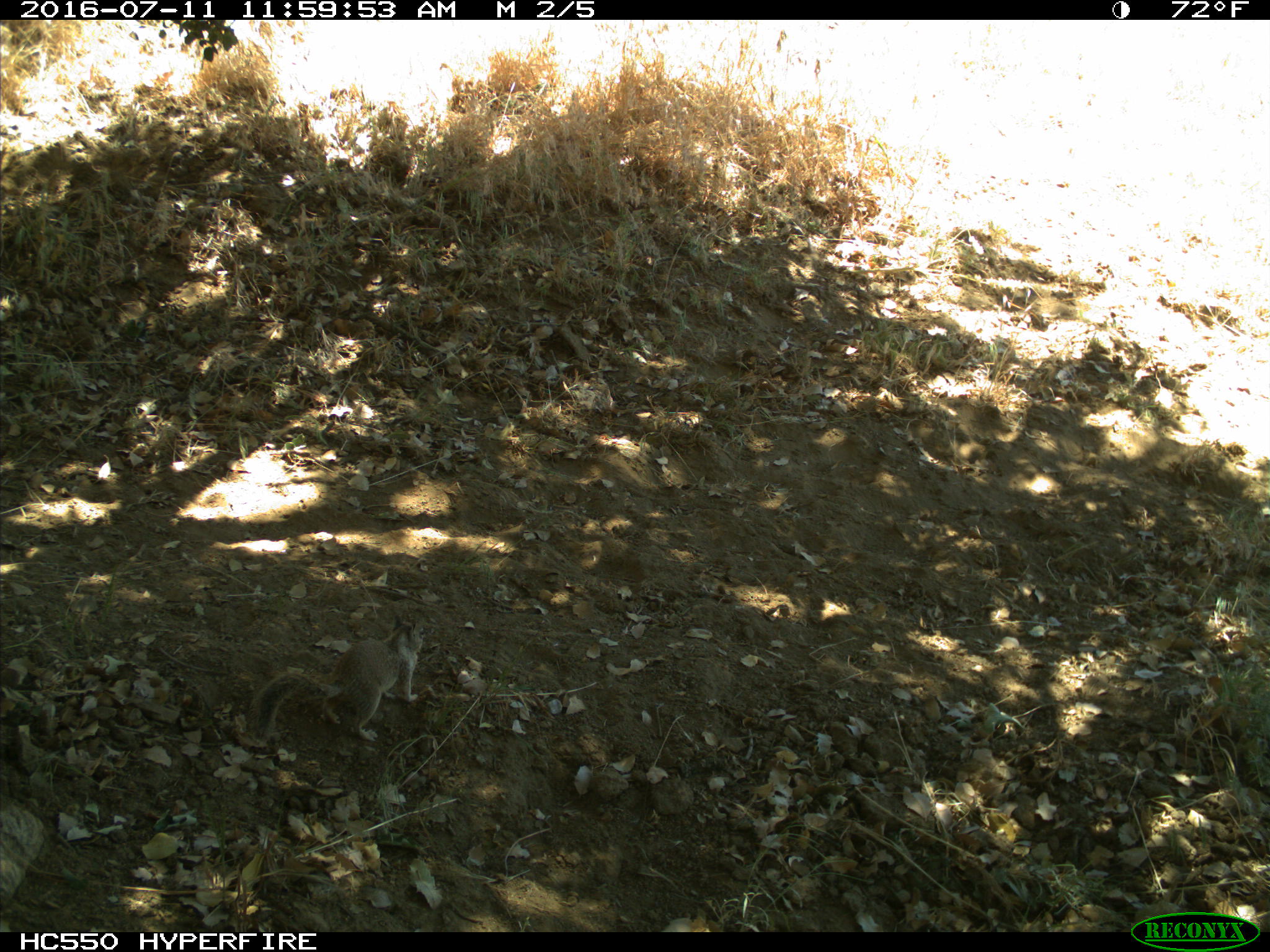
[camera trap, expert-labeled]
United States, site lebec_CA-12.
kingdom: Animalia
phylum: Chordata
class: Mammalia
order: Rodentia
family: Sciuridae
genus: Otospermophilus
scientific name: Otospermophilus beecheyi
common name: california ground squirrel